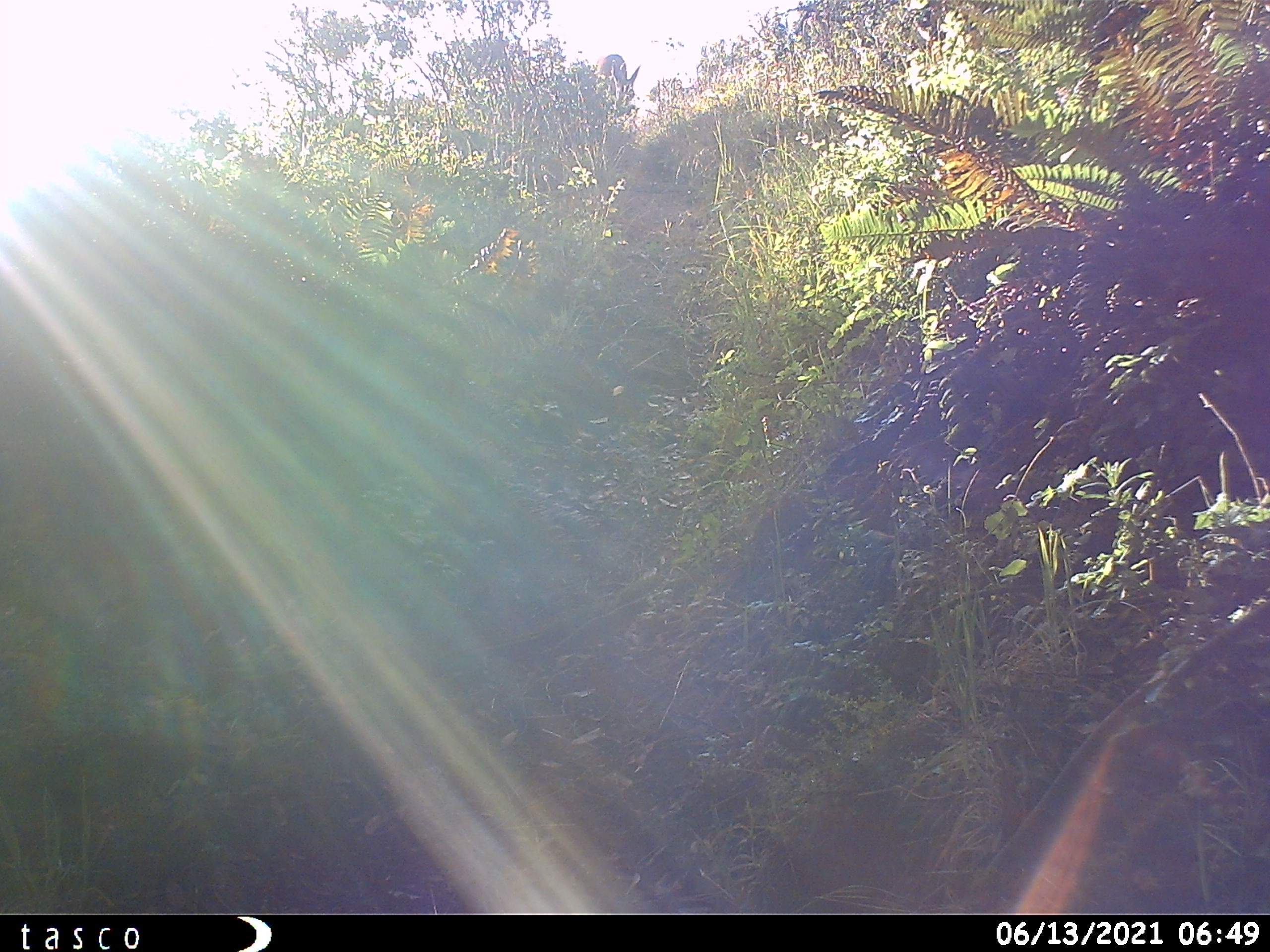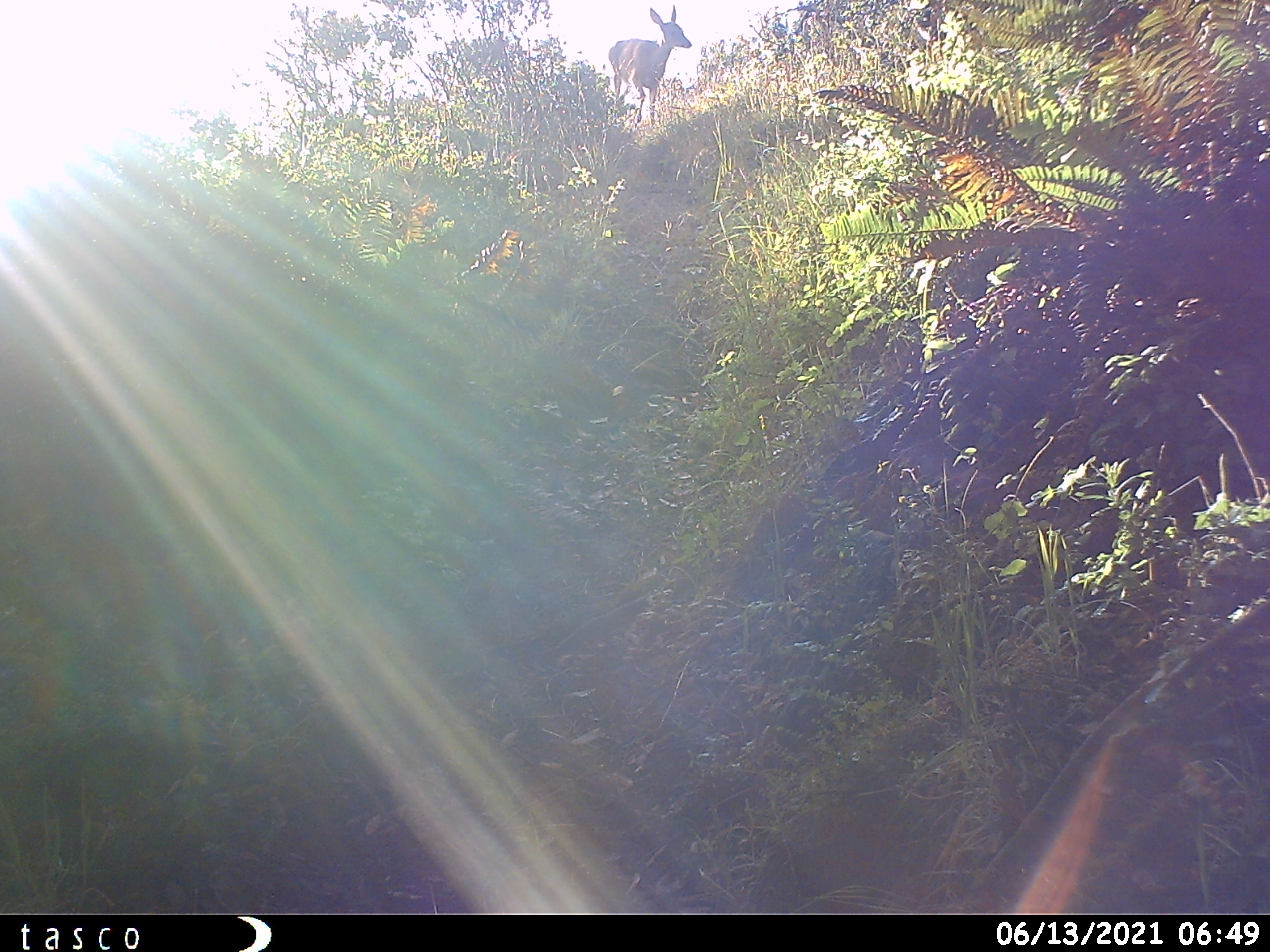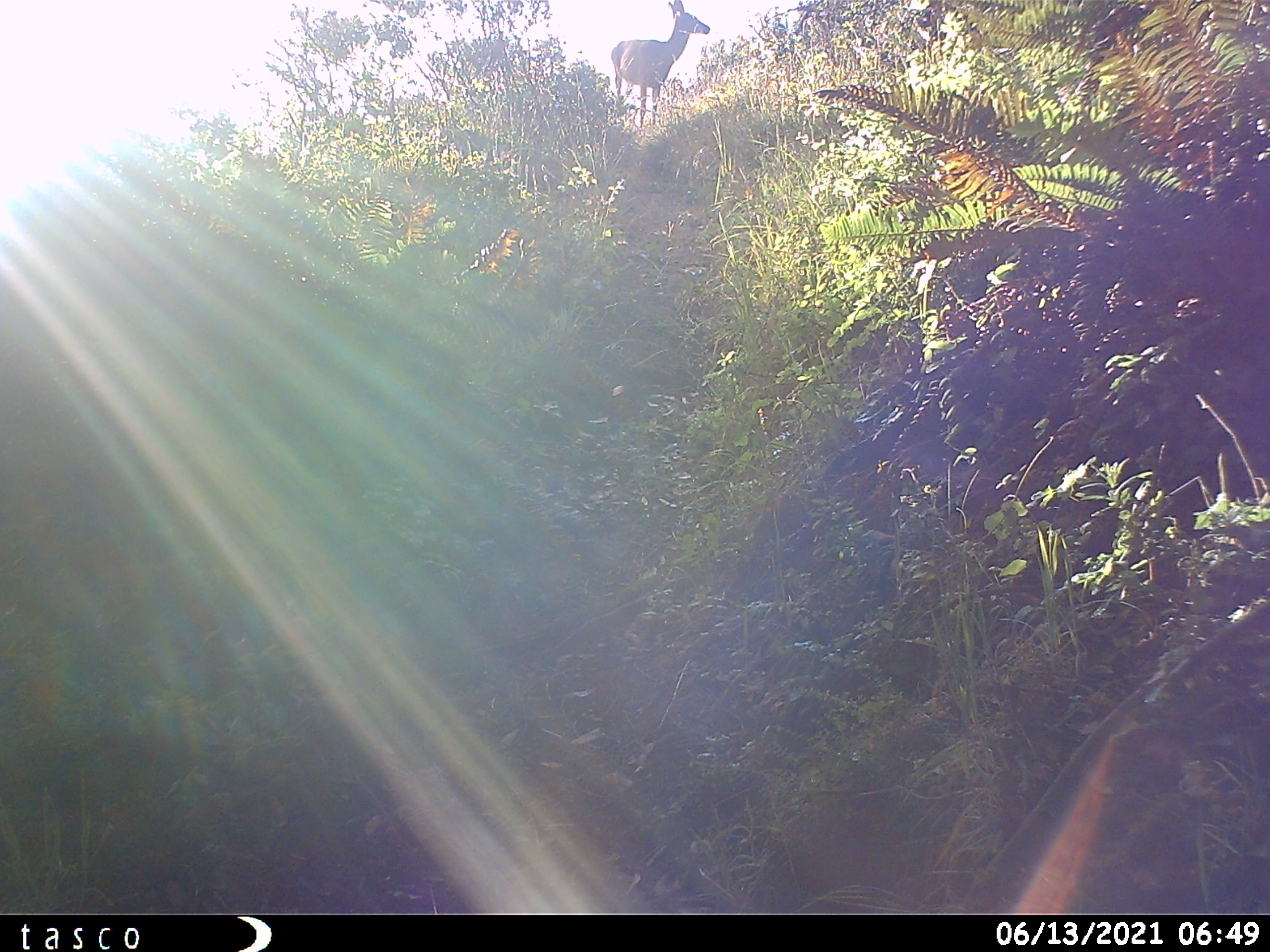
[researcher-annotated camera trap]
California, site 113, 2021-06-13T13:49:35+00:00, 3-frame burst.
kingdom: Animalia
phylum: Chordata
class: Mammalia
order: Artiodactyla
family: Cervidae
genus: Odocoileus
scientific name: Odocoileus hemionus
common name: mule deer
Mule deer (Odocoileus hemionus).